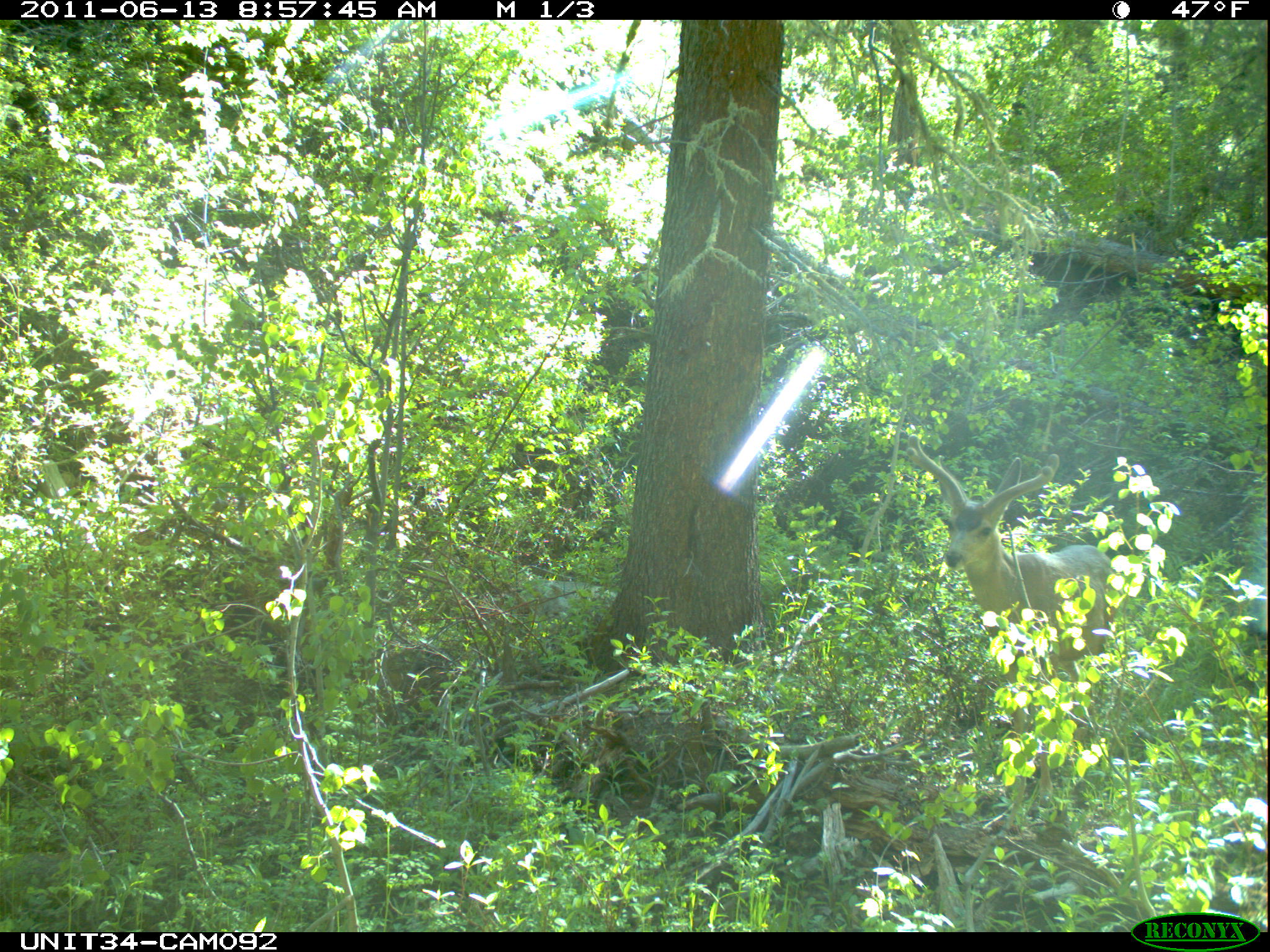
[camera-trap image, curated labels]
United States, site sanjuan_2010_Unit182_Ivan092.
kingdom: Animalia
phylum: Chordata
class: Mammalia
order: Artiodactyla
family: Cervidae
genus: Odocoileus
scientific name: Odocoileus hemionus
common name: mule deer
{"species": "Odocoileus hemionus (mule deer)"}